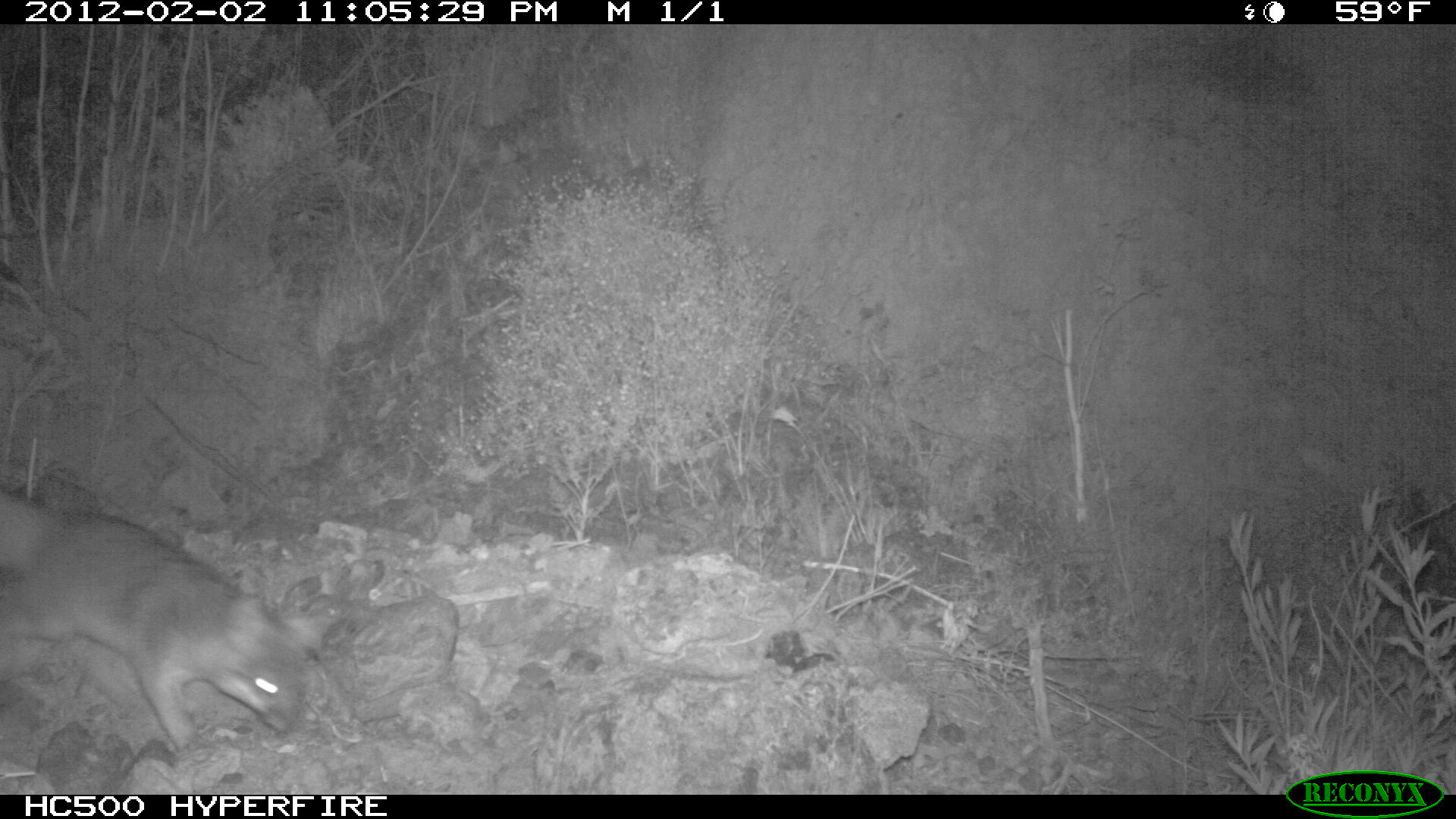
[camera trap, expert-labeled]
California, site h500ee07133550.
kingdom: Animalia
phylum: Chordata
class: Mammalia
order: Carnivora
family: Canidae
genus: Urocyon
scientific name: Urocyon littoralis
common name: island fox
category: fox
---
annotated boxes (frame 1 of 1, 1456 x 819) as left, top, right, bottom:
fox: 0, 490, 305, 751